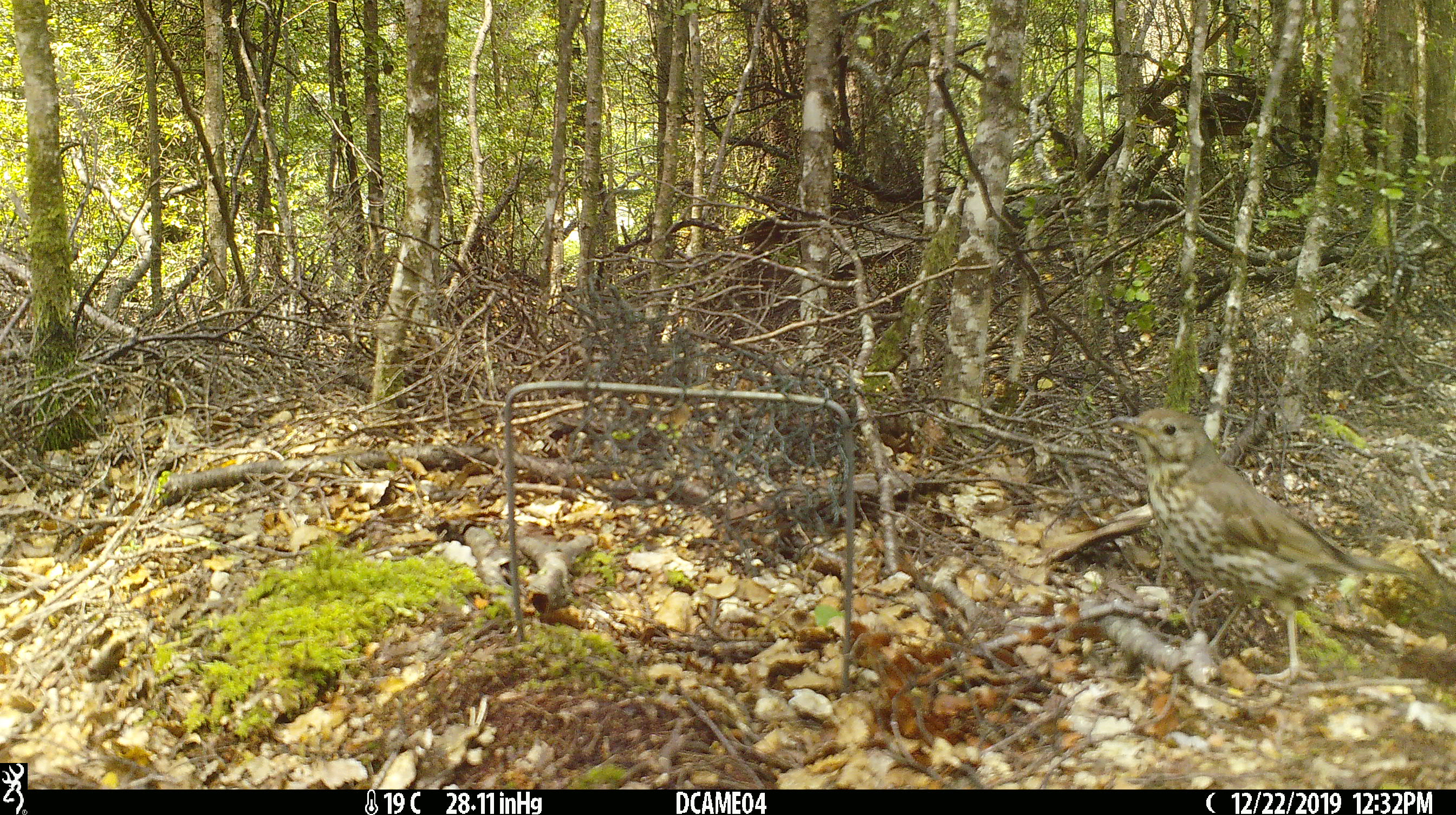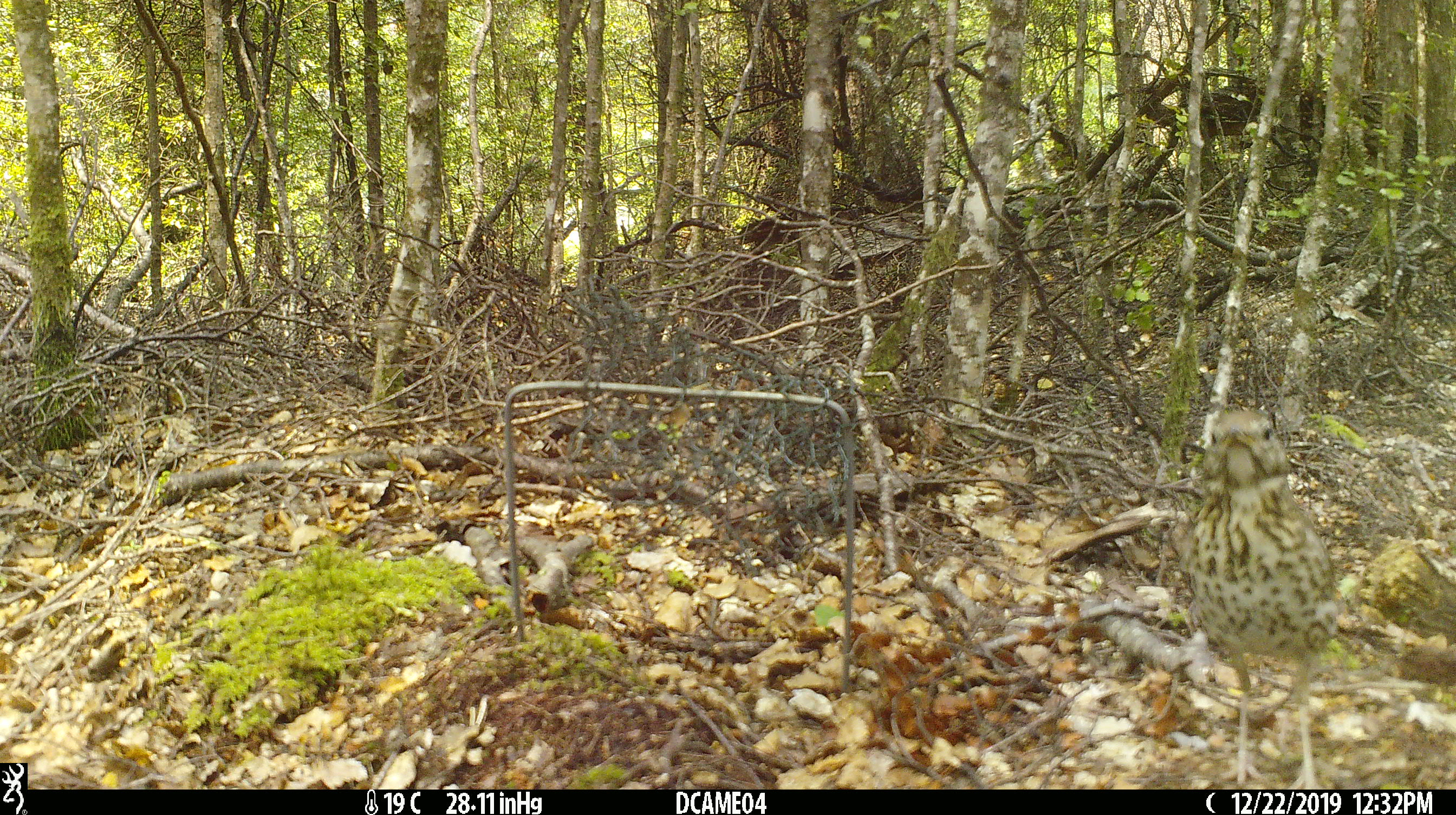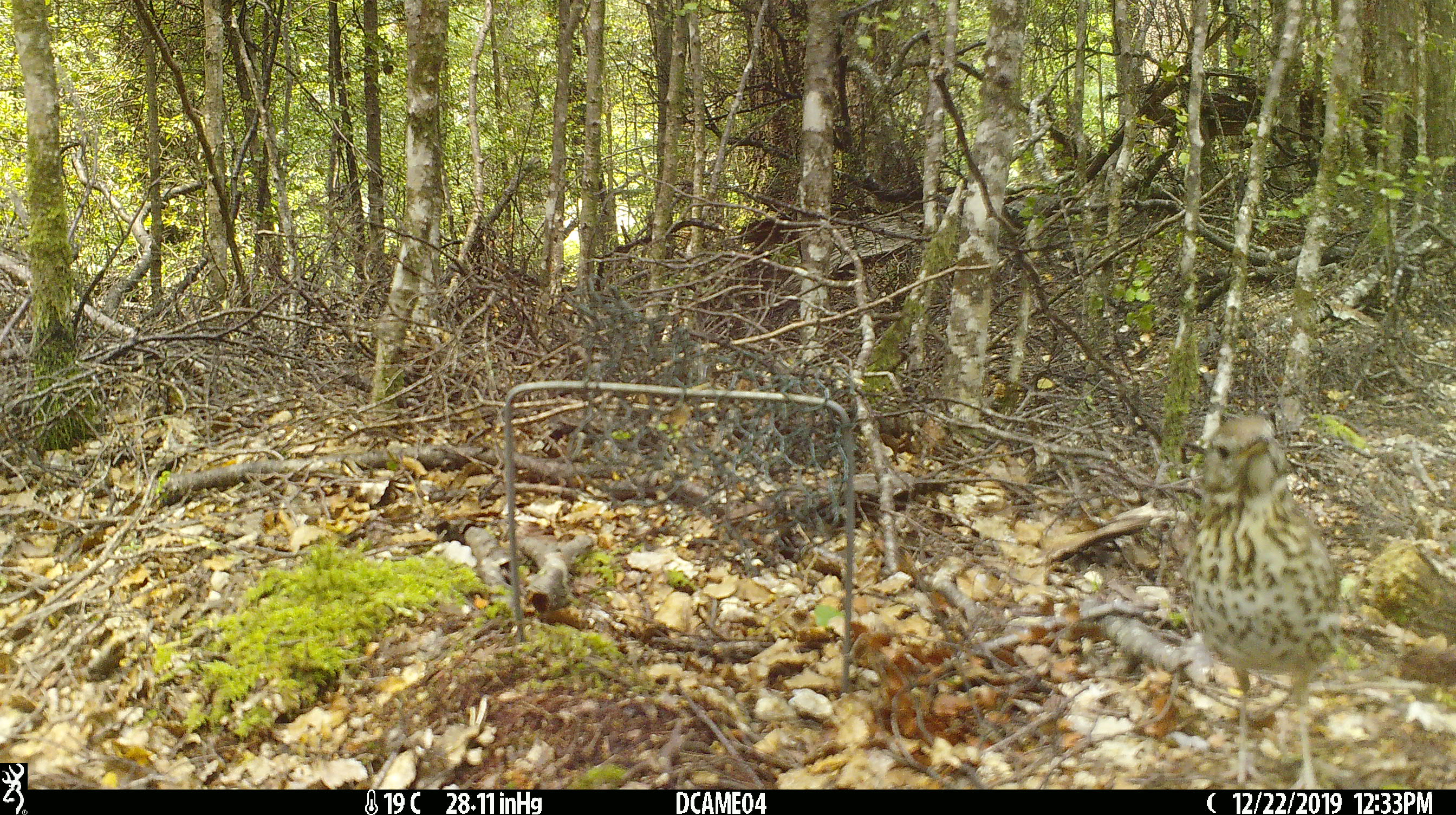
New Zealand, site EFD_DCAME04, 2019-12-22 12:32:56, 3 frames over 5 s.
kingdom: Animalia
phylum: Chordata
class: Aves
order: Passeriformes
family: Turdidae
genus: Turdus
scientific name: Turdus philomelos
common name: song thrush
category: thrush